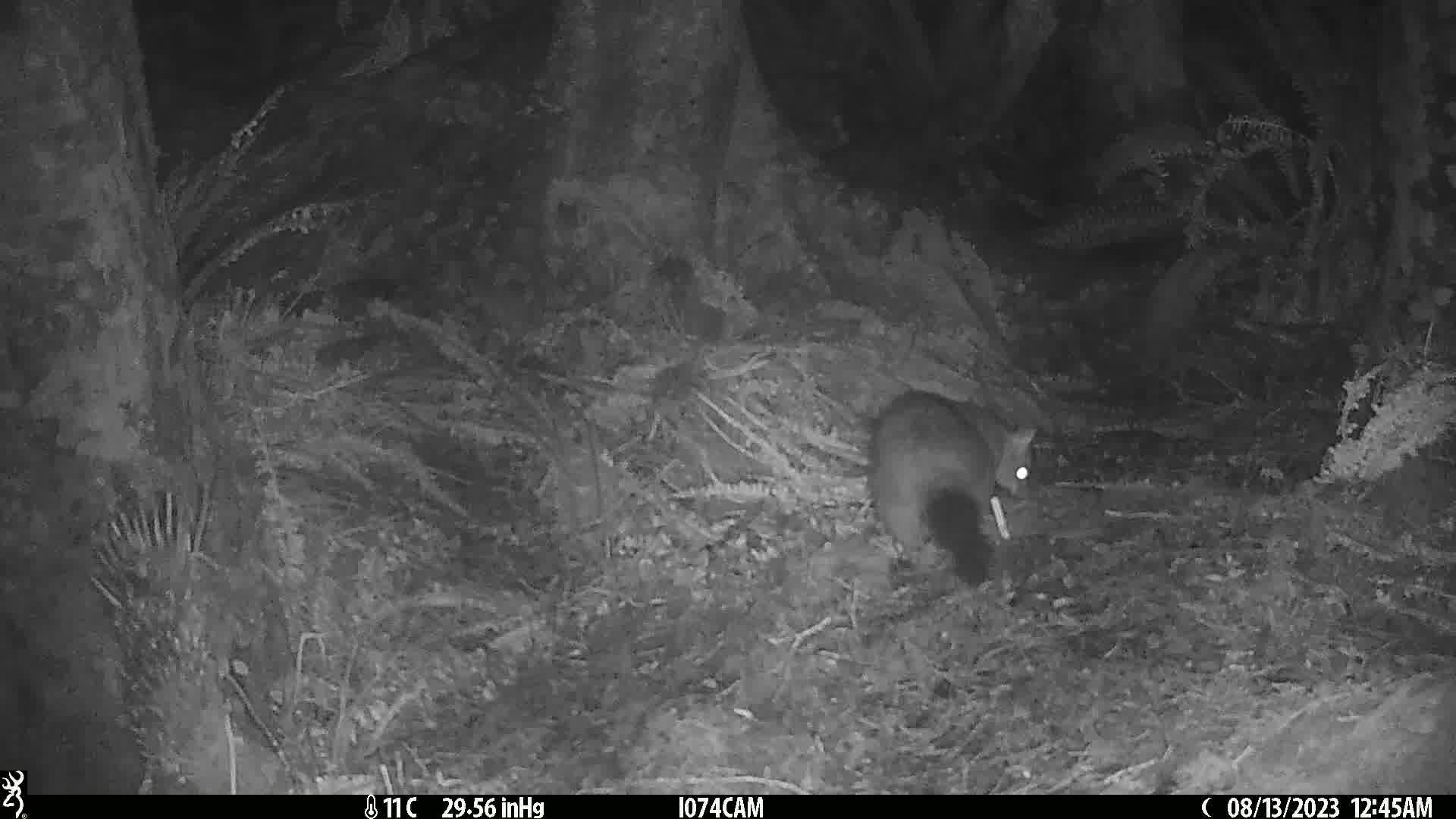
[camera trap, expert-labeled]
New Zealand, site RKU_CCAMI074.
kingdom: Animalia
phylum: Chordata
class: Mammalia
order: Diprotodontia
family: Phalangeridae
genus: Trichosurus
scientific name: Trichosurus vulpecula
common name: common brushtail possum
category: possum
Possum (common brushtail possum) (Trichosurus vulpecula).